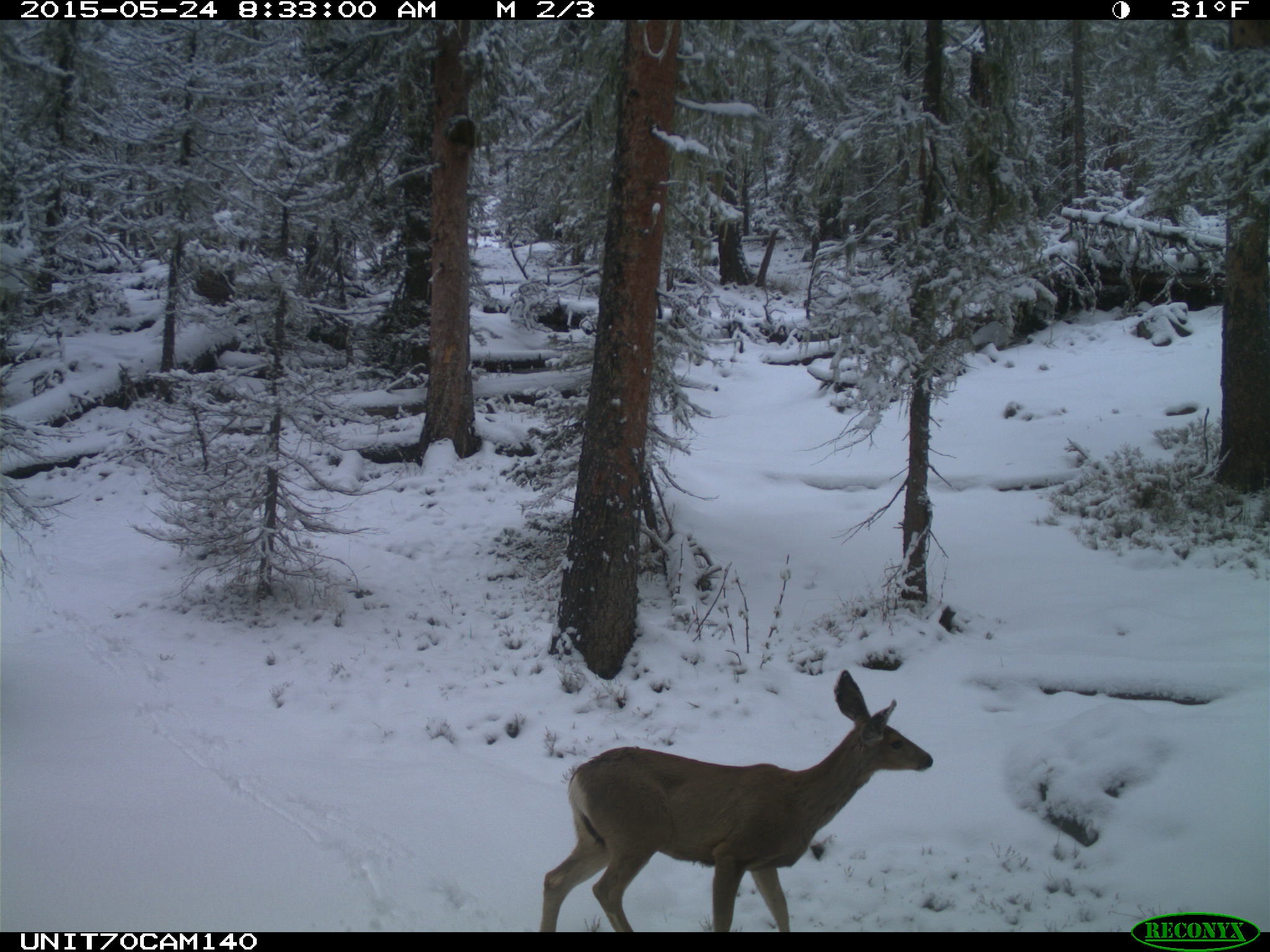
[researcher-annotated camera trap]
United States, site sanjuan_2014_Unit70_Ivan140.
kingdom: Animalia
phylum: Chordata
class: Mammalia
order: Artiodactyla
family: Cervidae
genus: Odocoileus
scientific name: Odocoileus hemionus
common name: mule deer